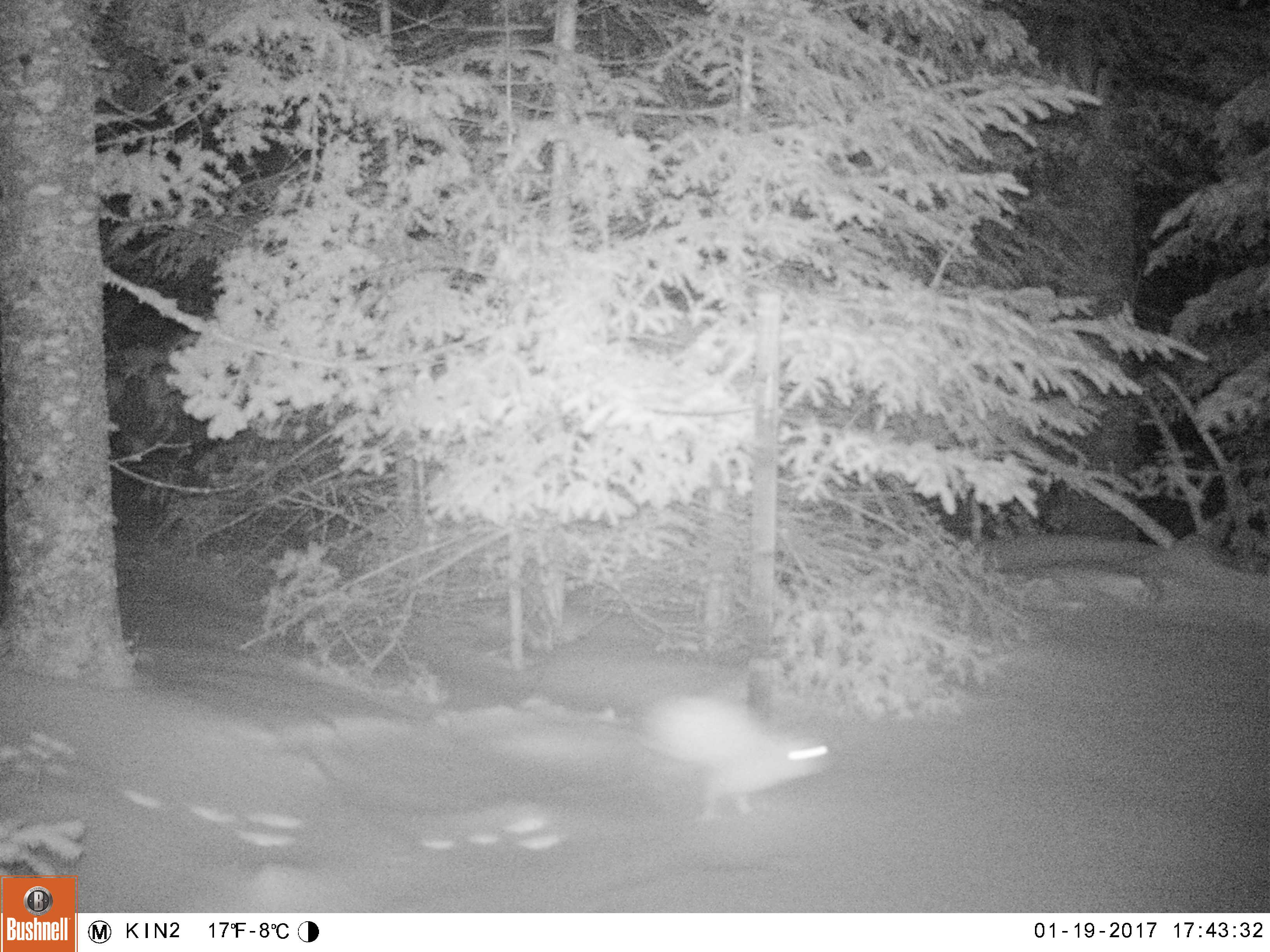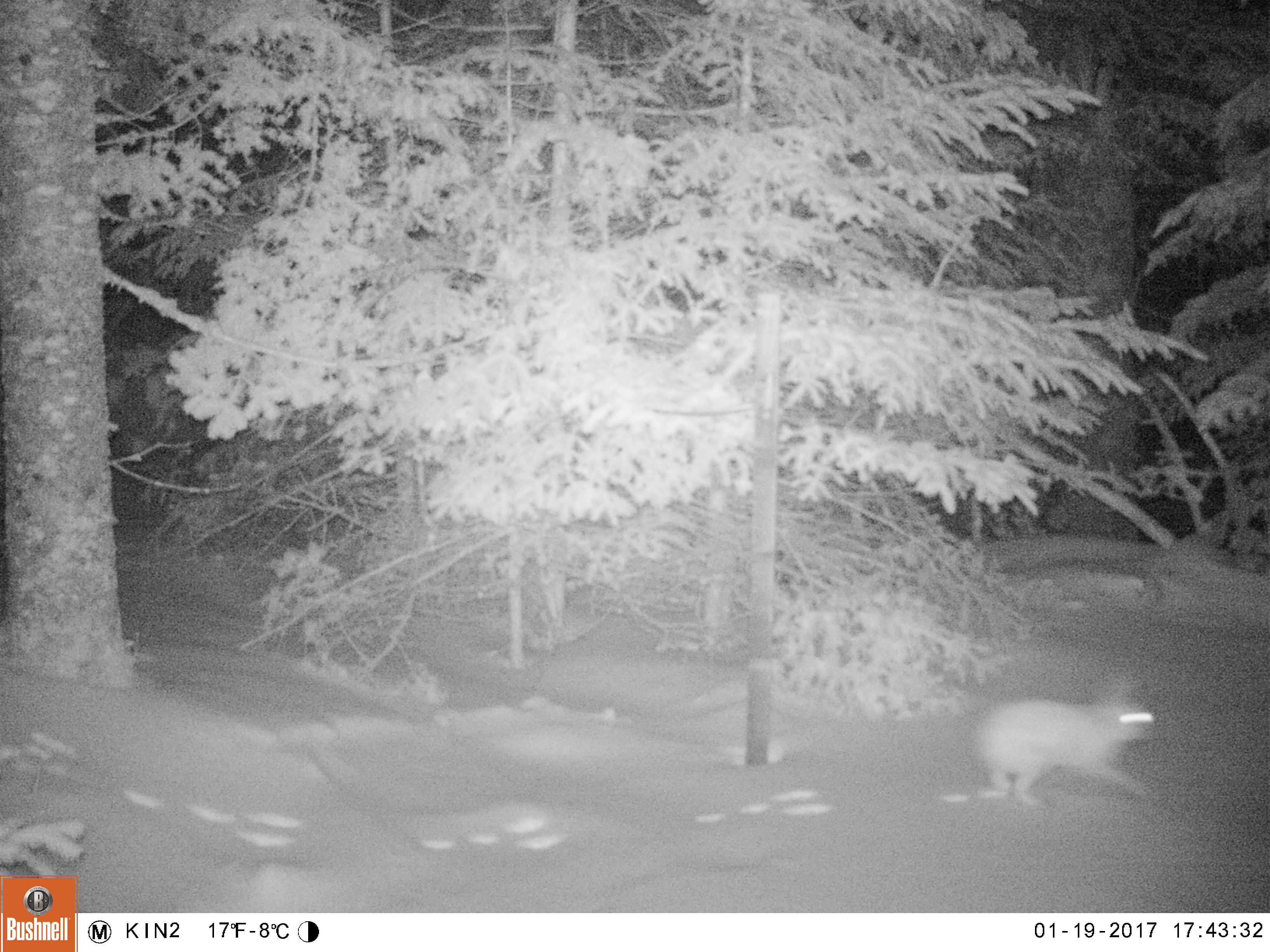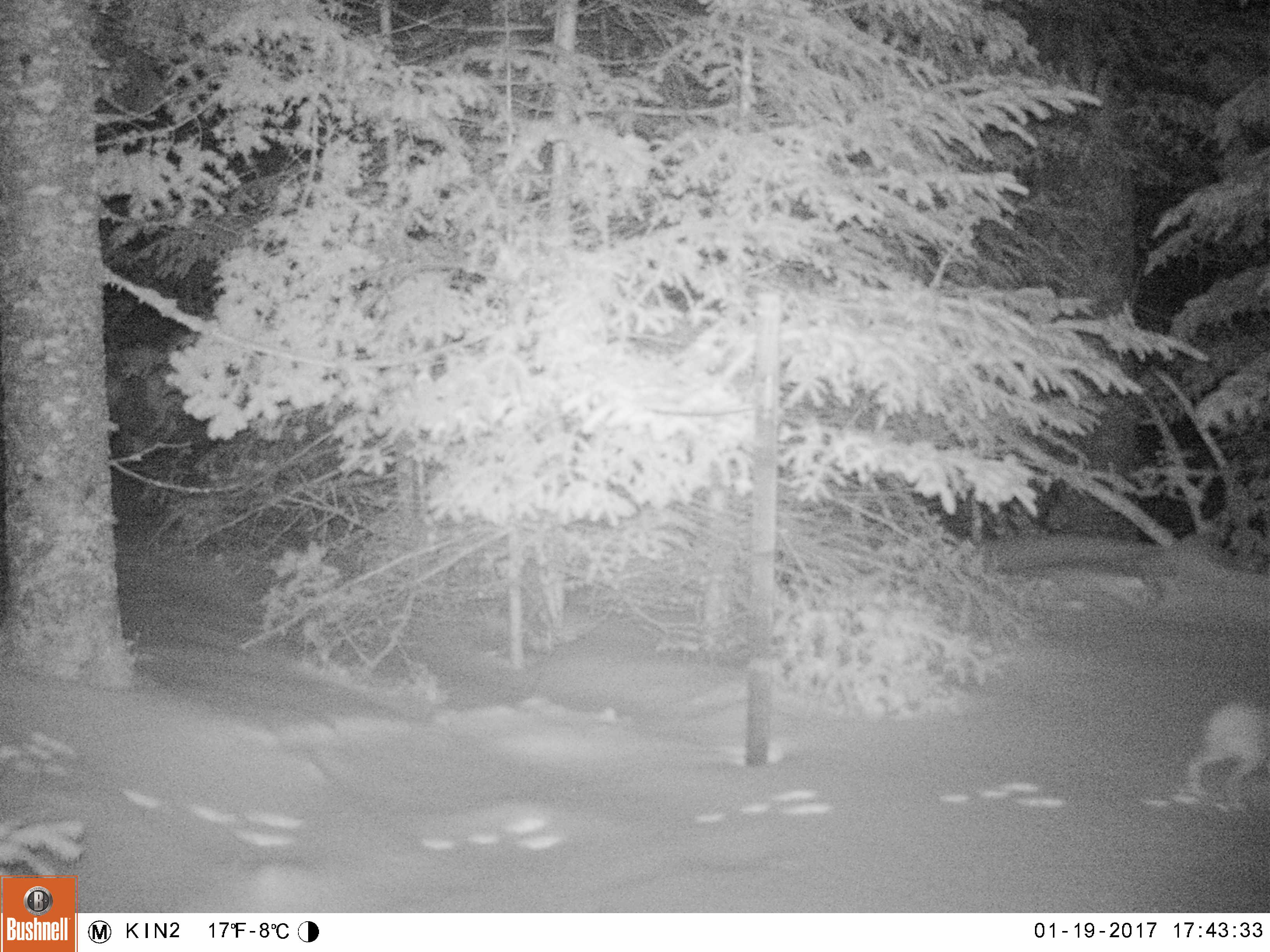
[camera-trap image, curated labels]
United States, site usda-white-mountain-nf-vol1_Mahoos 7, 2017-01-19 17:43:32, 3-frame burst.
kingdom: Animalia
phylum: Chordata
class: Mammalia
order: Lagomorpha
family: Leporidae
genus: Lepus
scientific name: Lepus americanus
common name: snowshoe hare